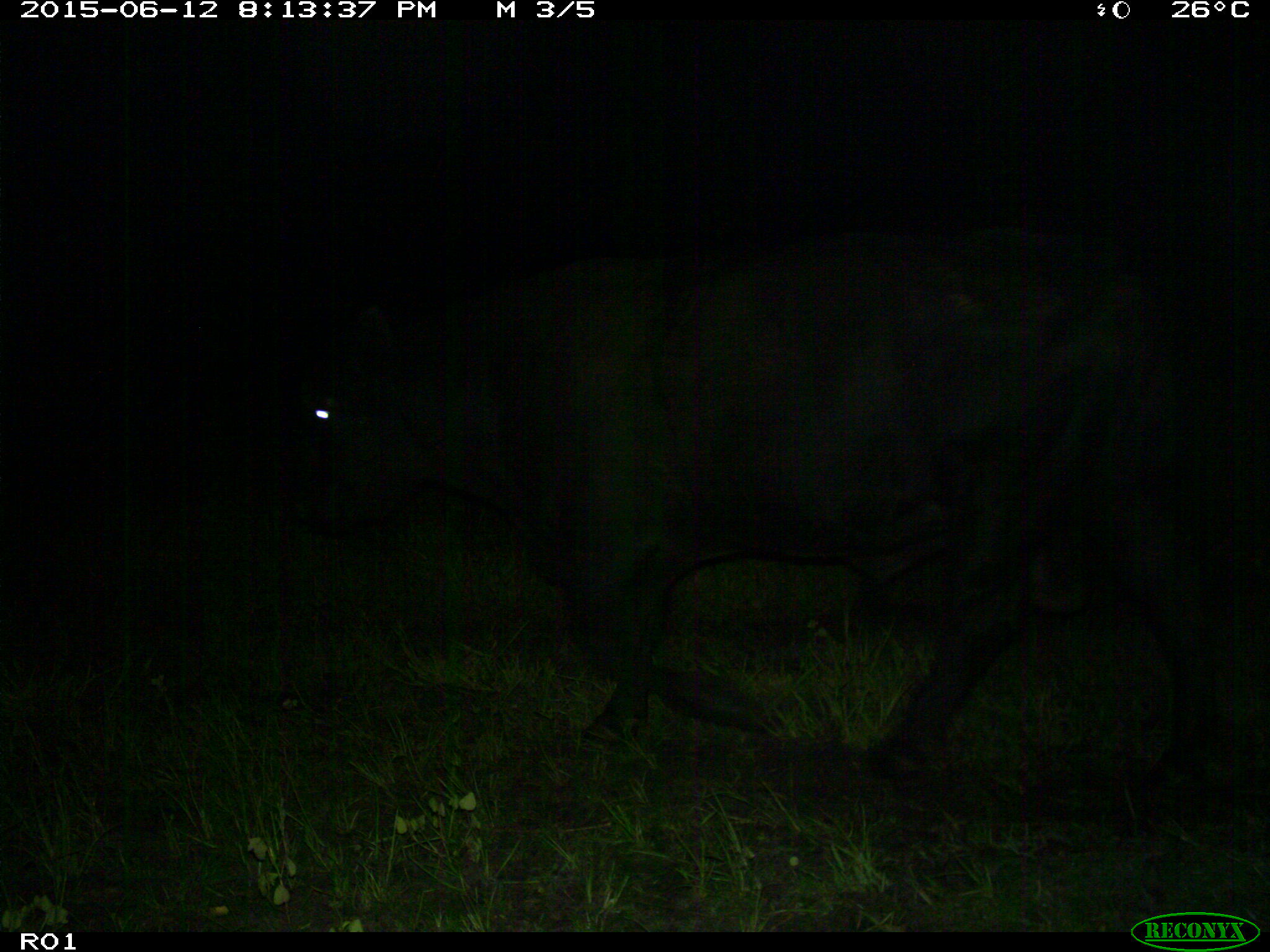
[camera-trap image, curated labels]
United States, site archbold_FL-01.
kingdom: Animalia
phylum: Chordata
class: Mammalia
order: Artiodactyla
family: Bovidae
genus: Bos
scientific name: Bos taurus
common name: domestic cow